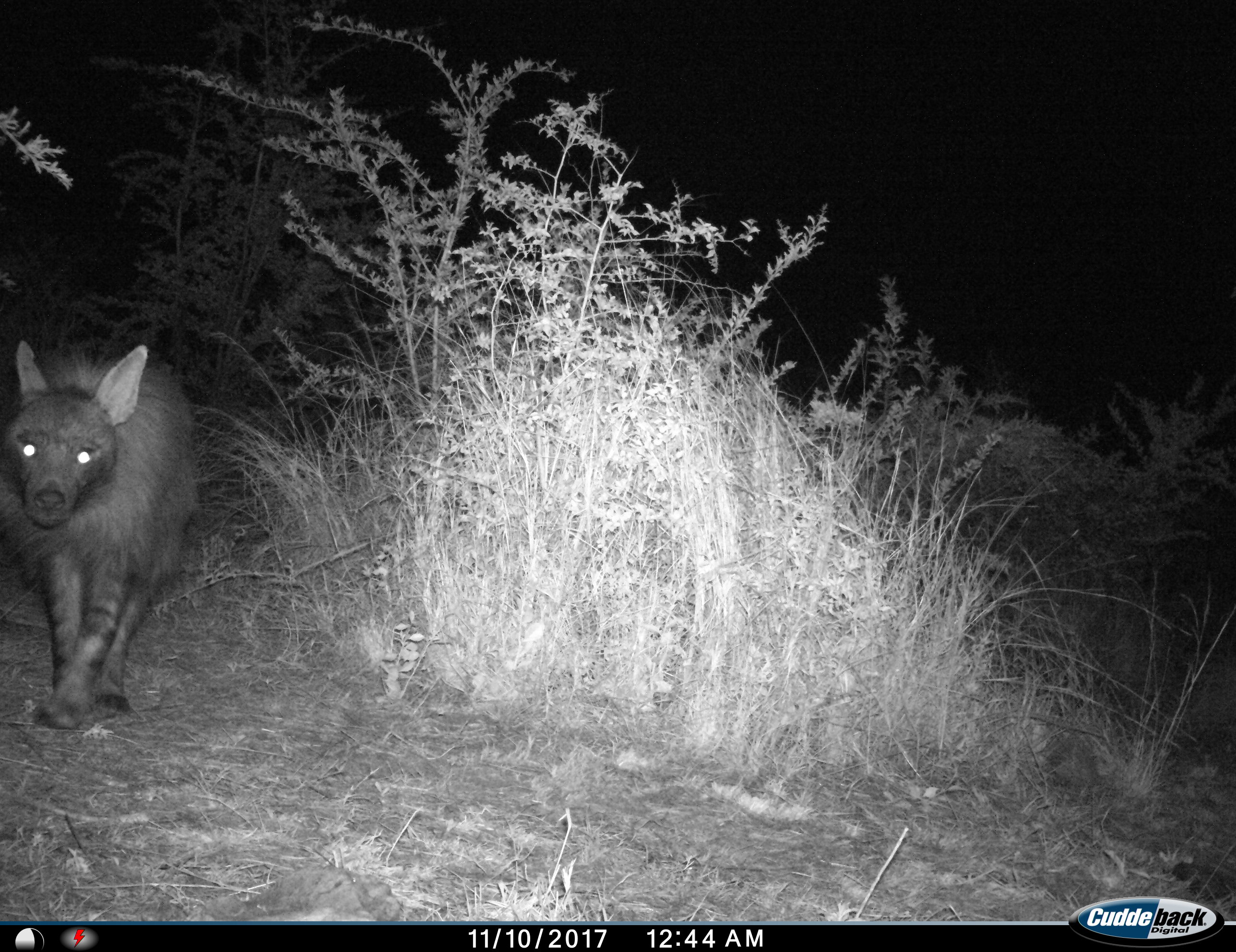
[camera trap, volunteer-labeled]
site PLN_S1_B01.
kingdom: Animalia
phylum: Chordata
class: Mammalia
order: Carnivora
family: Hyaenidae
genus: Parahyaena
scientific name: Parahyaena brunnea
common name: brown hyena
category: hyenabrown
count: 1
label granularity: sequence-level